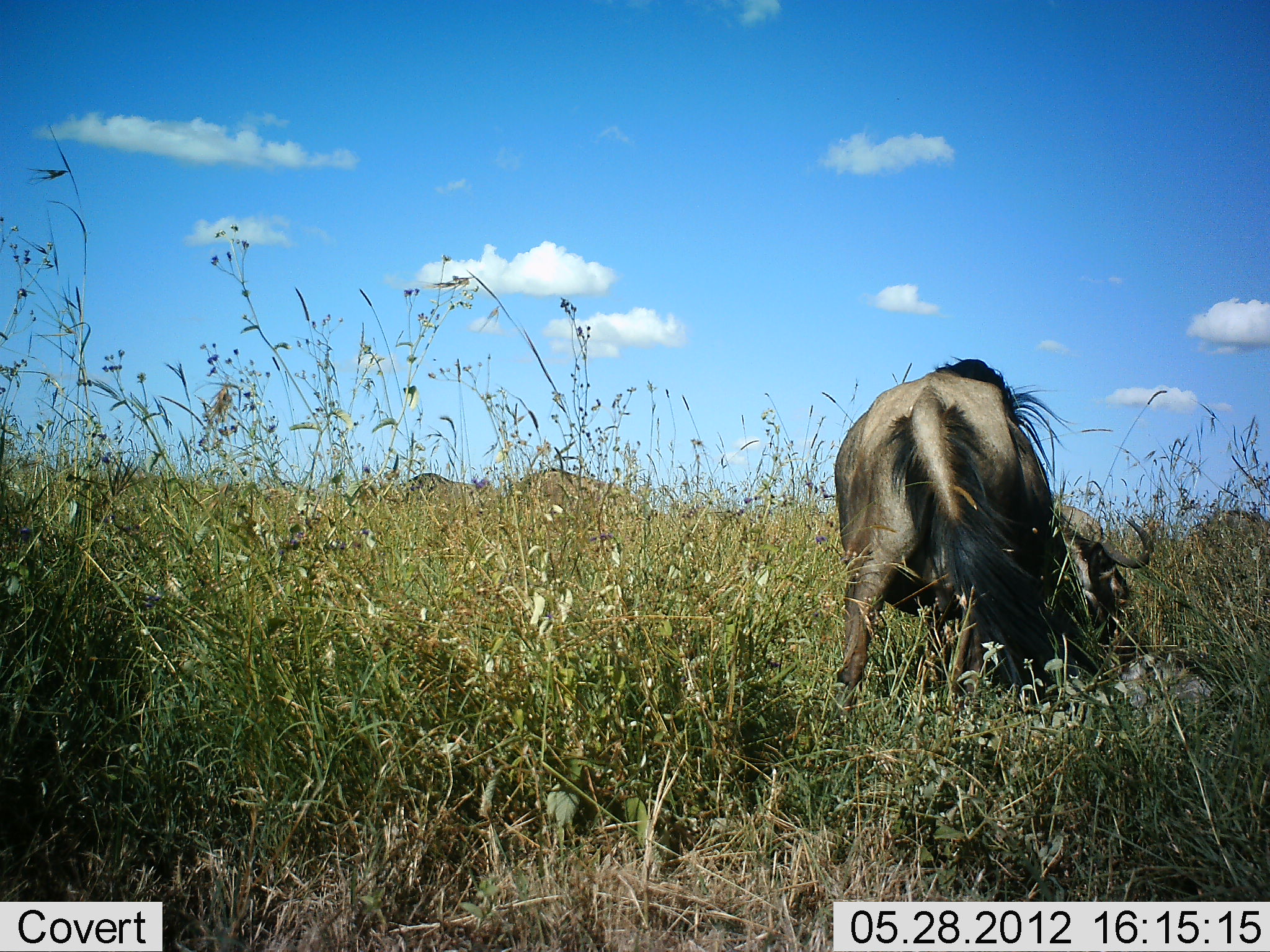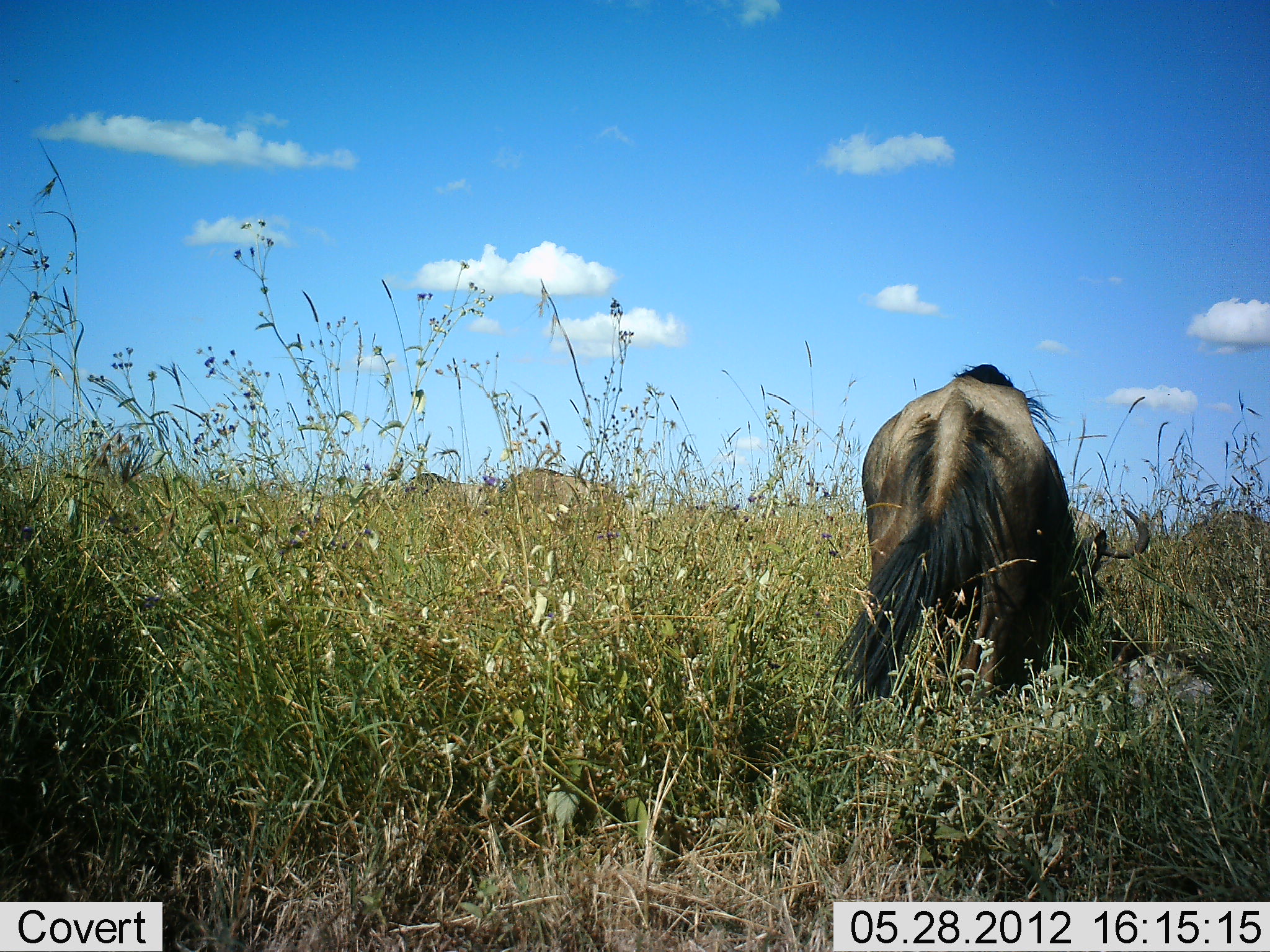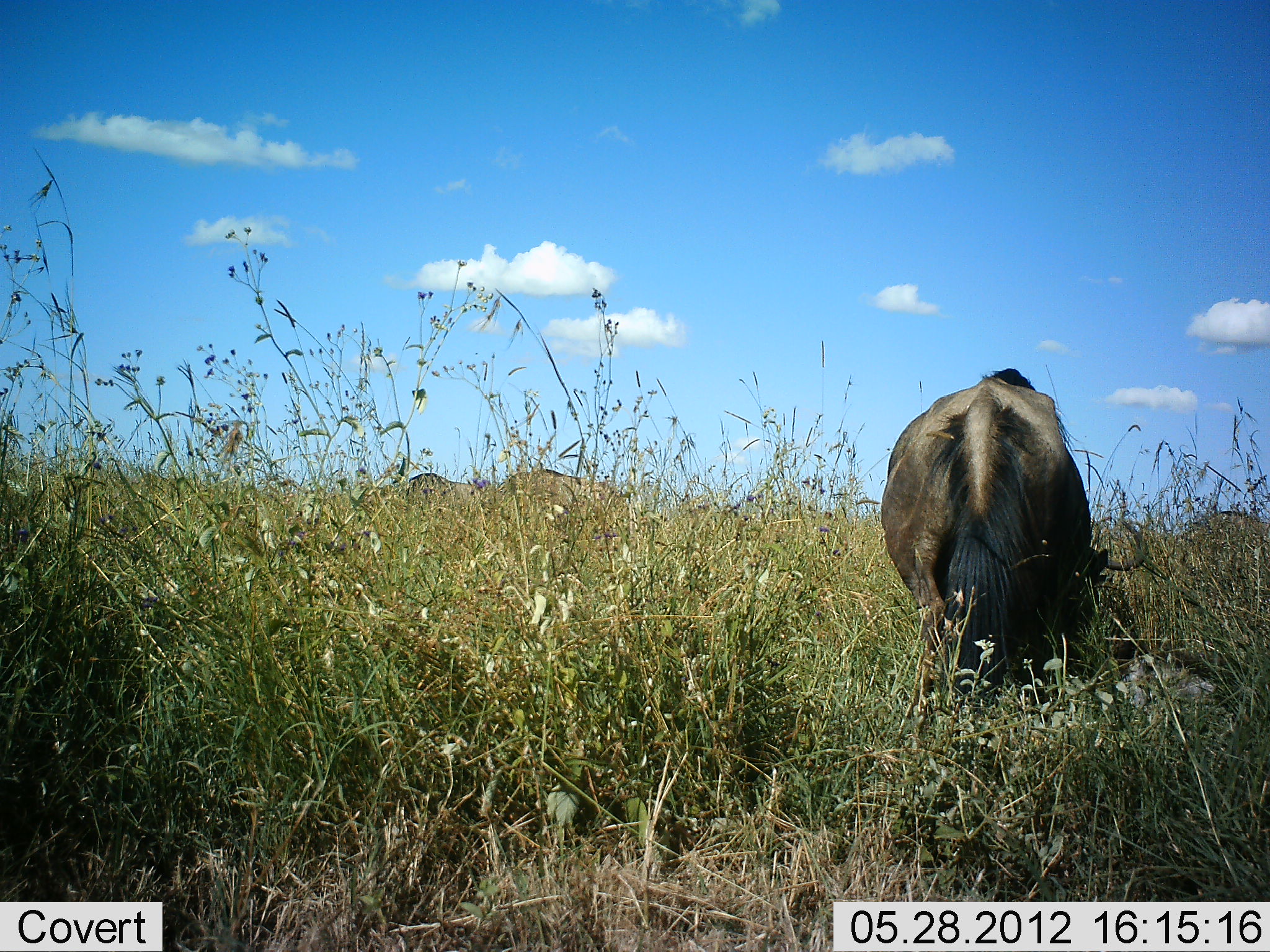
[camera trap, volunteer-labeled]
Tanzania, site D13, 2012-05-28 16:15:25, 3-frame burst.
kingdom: Animalia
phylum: Chordata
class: Mammalia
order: Artiodactyla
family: Bovidae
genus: Connochaetes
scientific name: Connochaetes taurinus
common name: blue wildebeest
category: wildebeest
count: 1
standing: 20%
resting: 10%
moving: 0%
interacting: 0%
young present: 0%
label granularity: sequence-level